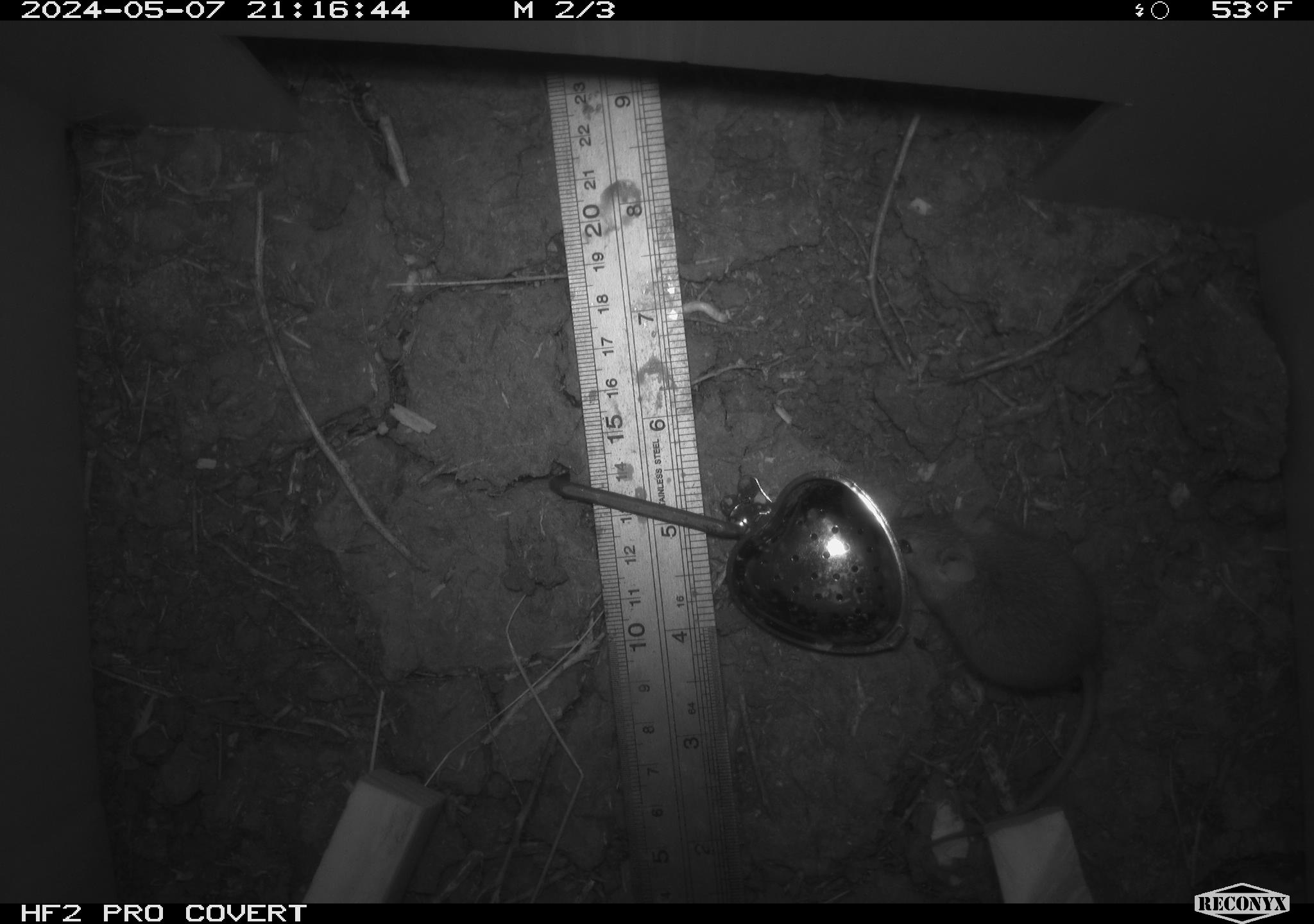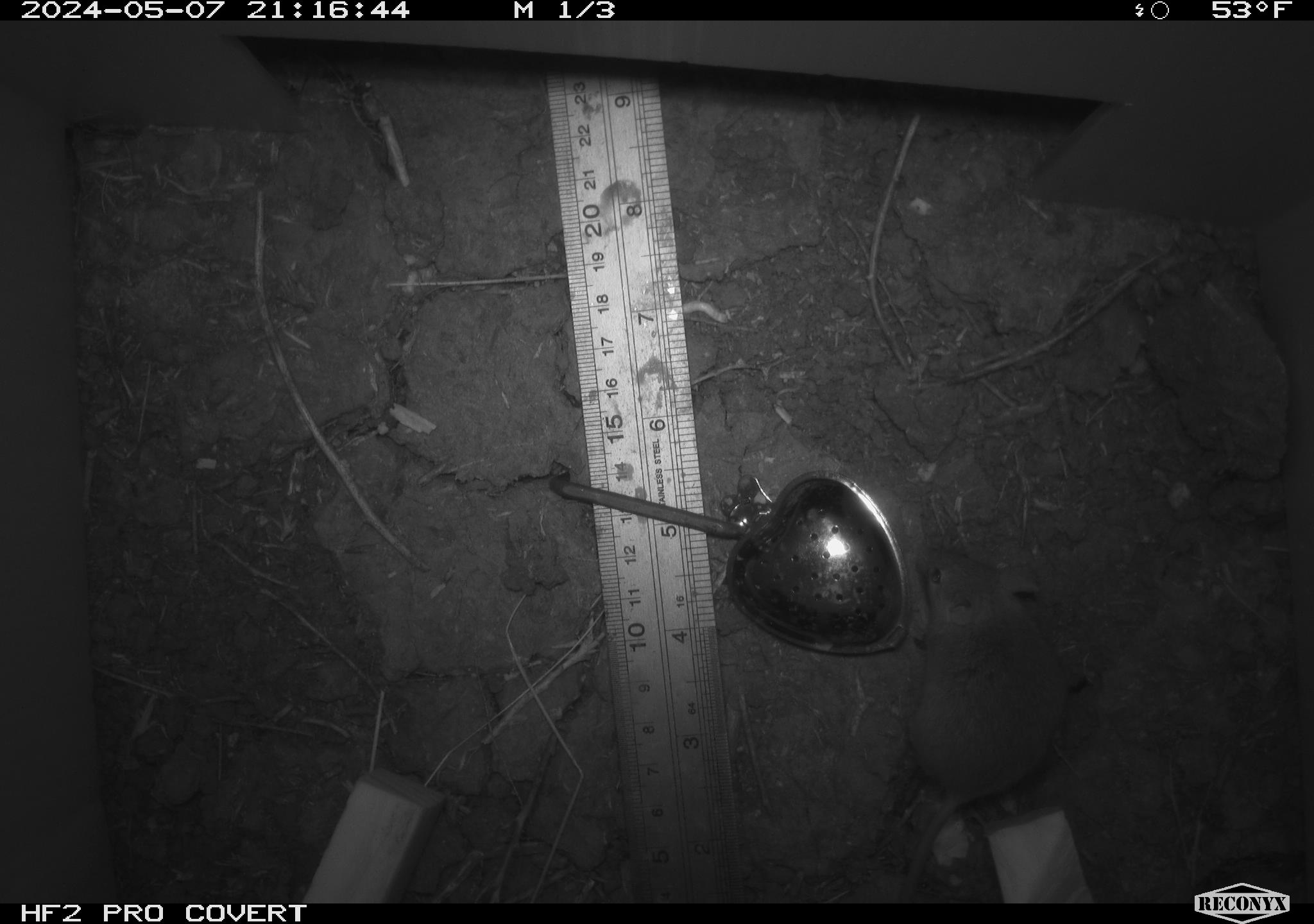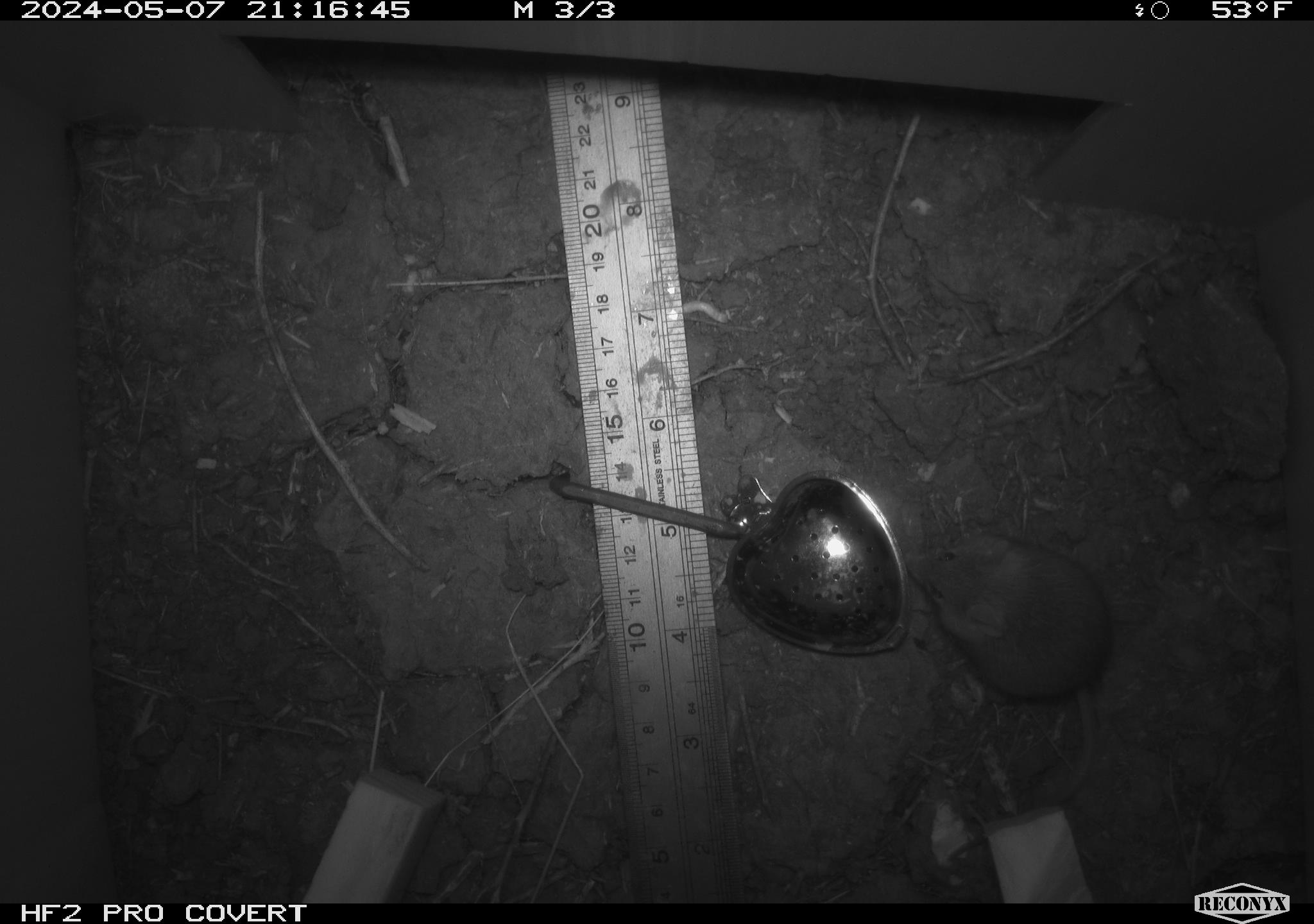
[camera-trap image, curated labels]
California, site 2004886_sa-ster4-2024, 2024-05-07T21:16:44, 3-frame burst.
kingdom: Animalia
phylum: Chordata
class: Mammalia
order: Rodentia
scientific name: Rodentia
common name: mouse species